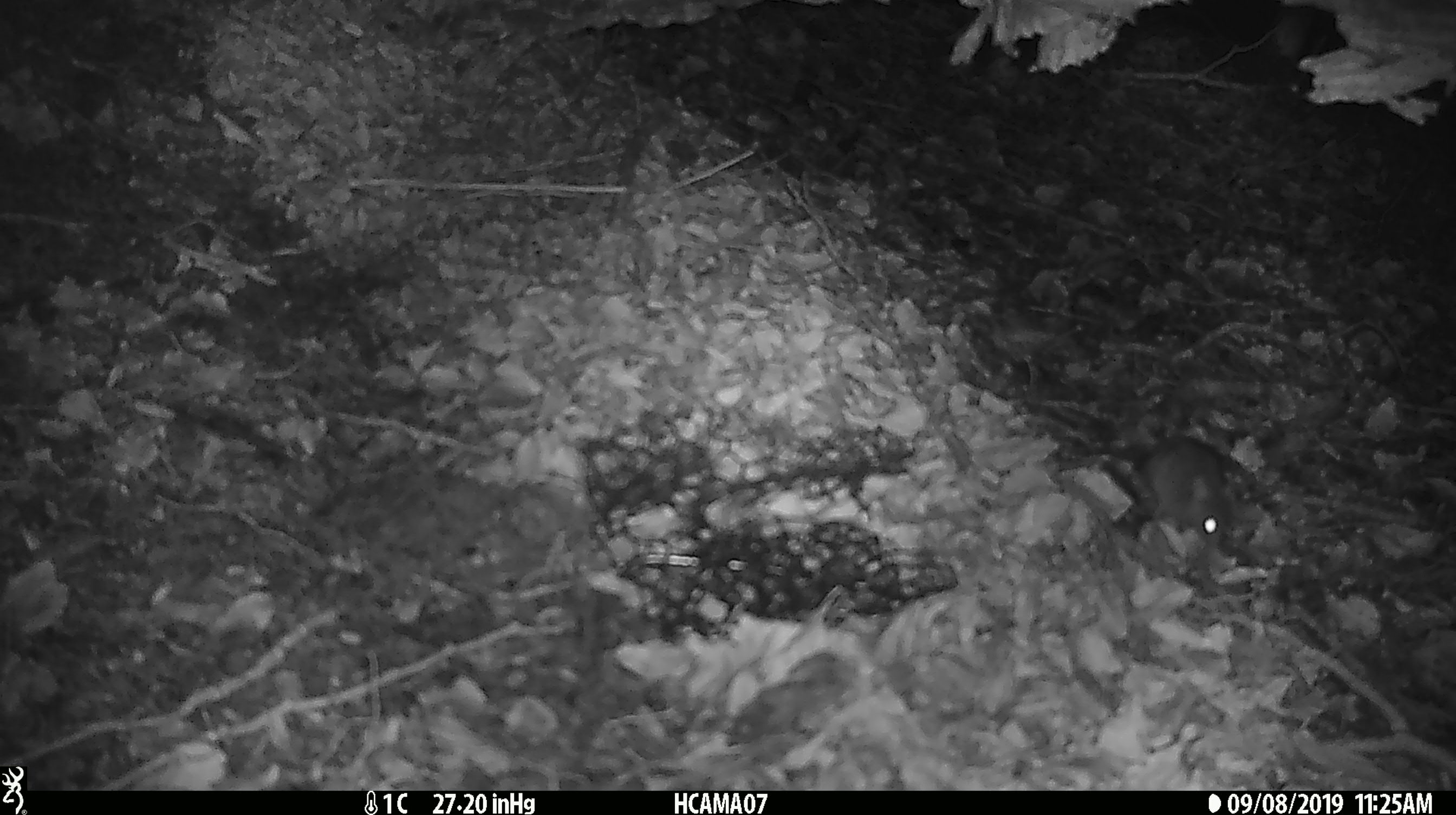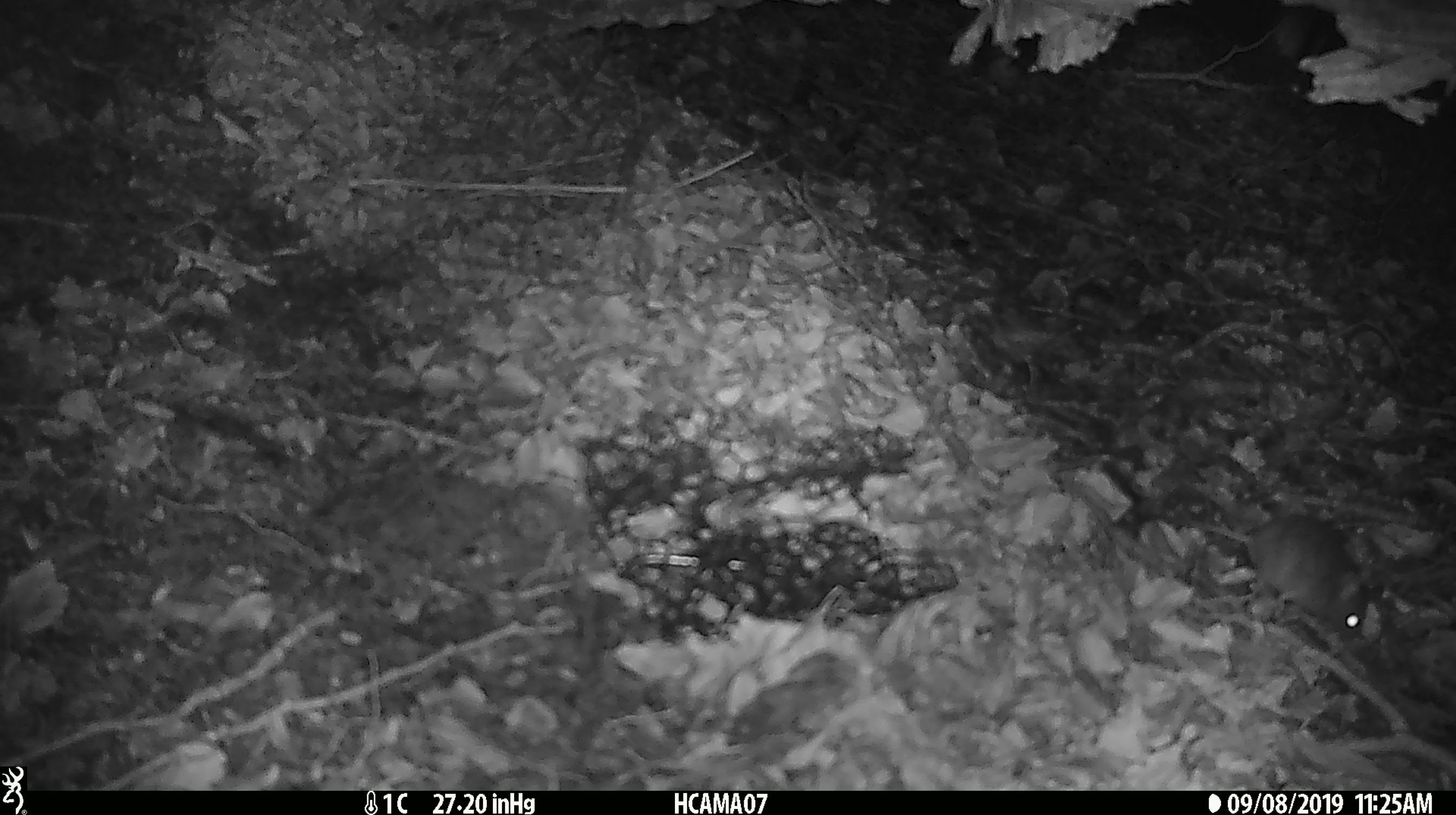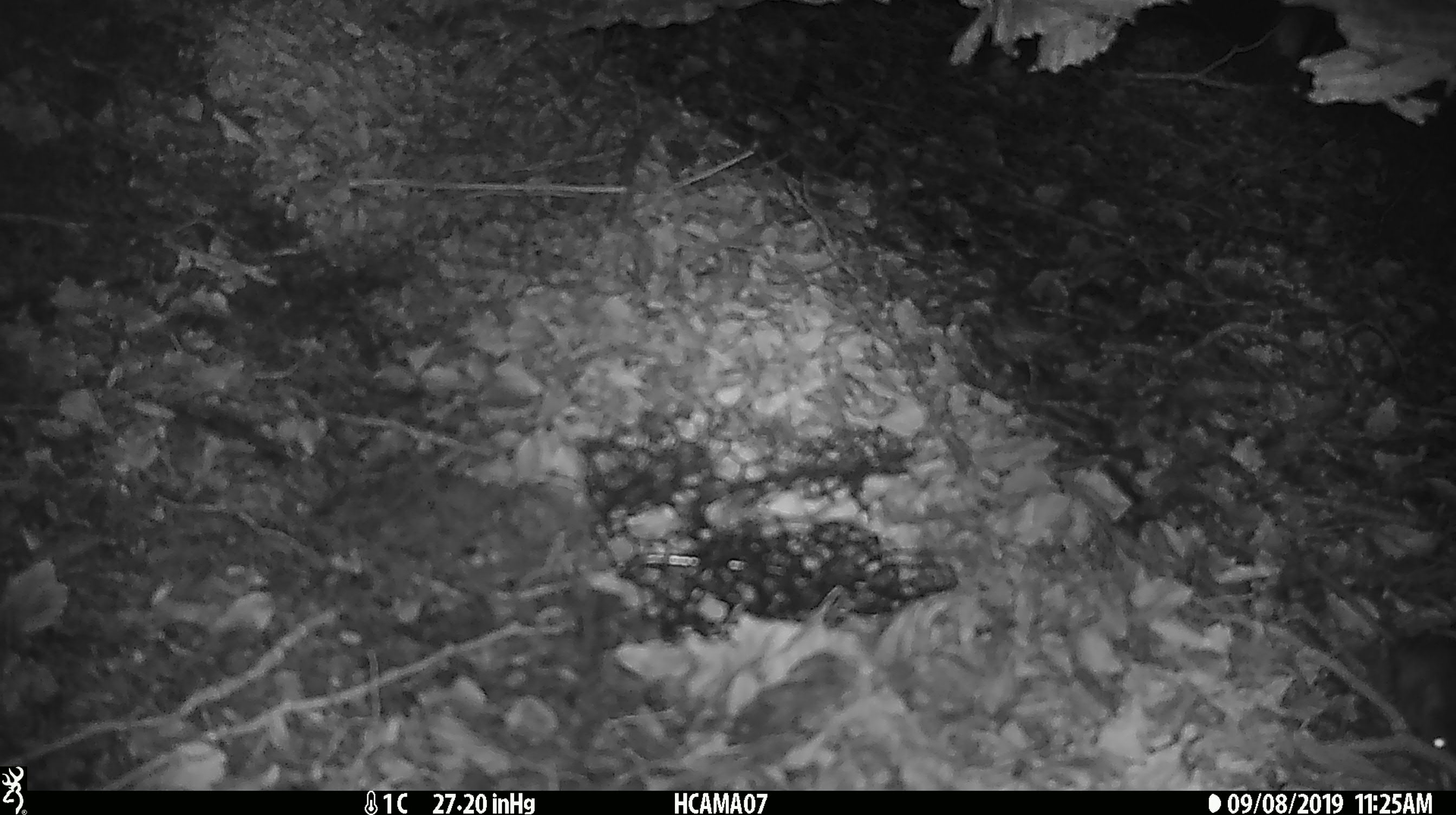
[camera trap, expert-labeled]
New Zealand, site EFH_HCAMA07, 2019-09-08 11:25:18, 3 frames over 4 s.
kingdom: Animalia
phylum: Chordata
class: Mammalia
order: Rodentia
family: Muridae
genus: Mus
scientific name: Mus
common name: mouse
Mouse (Mus).